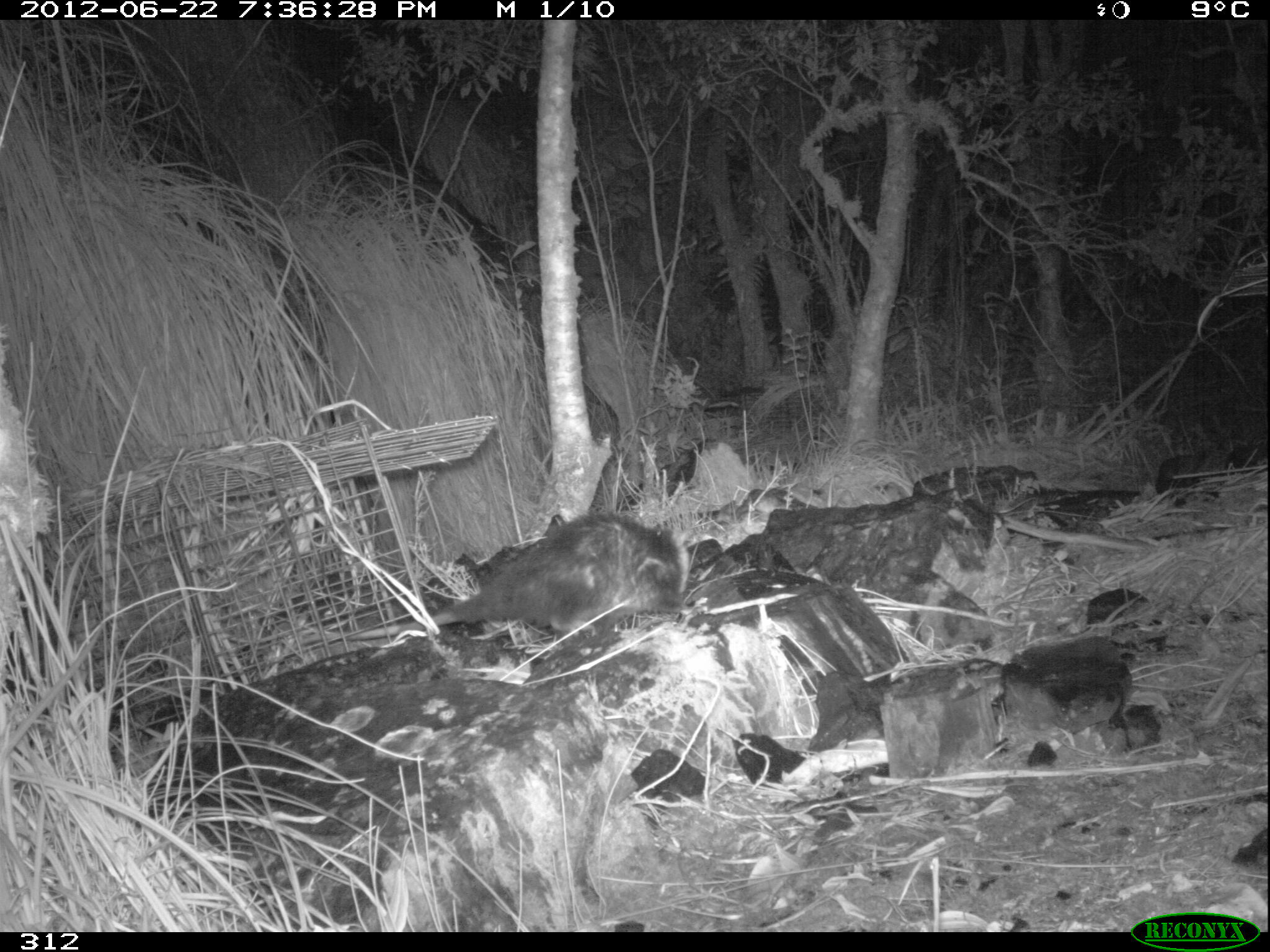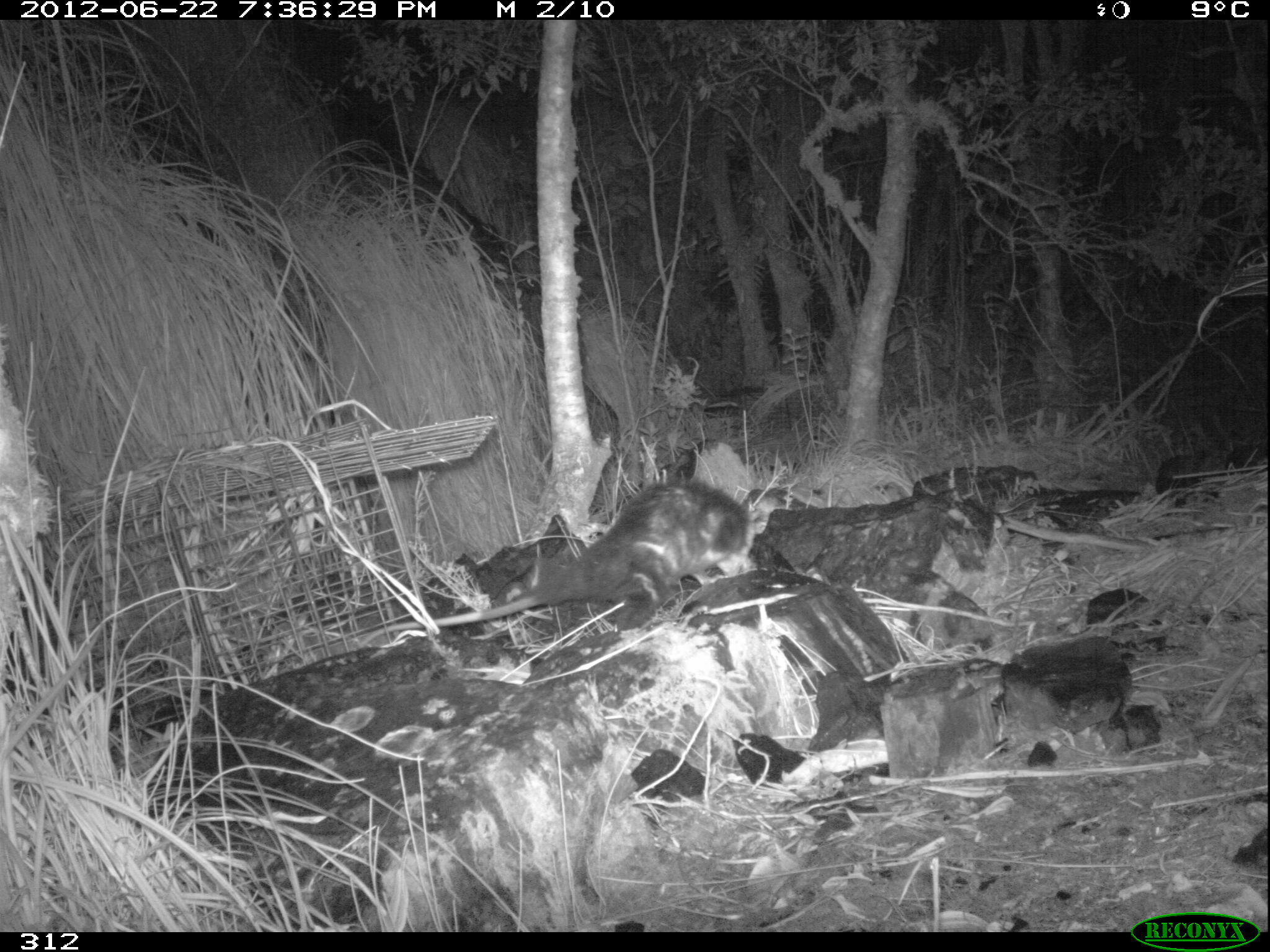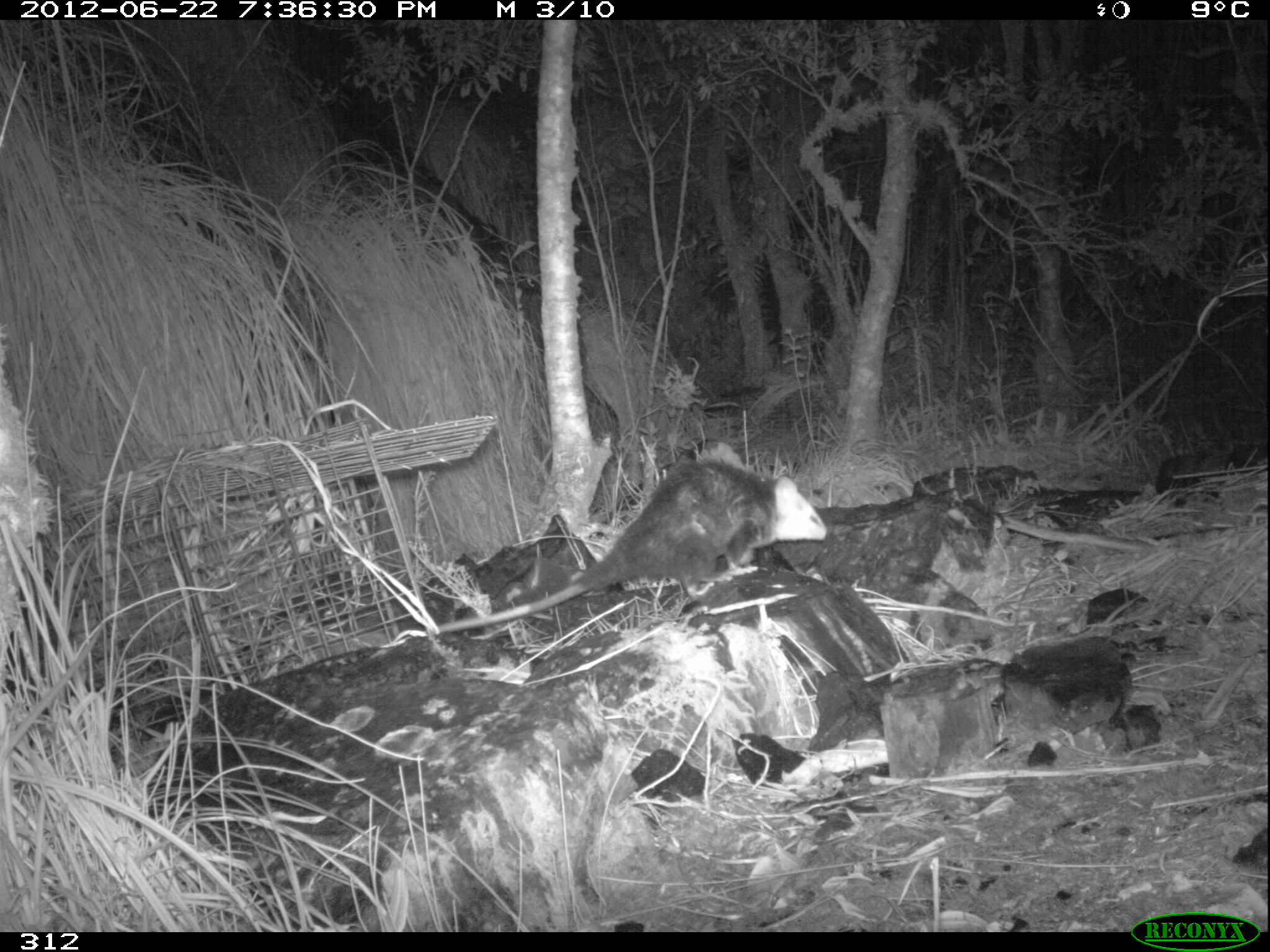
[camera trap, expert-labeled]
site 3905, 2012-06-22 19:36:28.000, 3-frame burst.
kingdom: Animalia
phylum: Chordata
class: Mammalia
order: Didelphimorphia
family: Didelphidae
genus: Didelphis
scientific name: Didelphis pernigra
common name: andean white-eared opossum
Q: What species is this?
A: Didelphis pernigra (andean white-eared opossum).